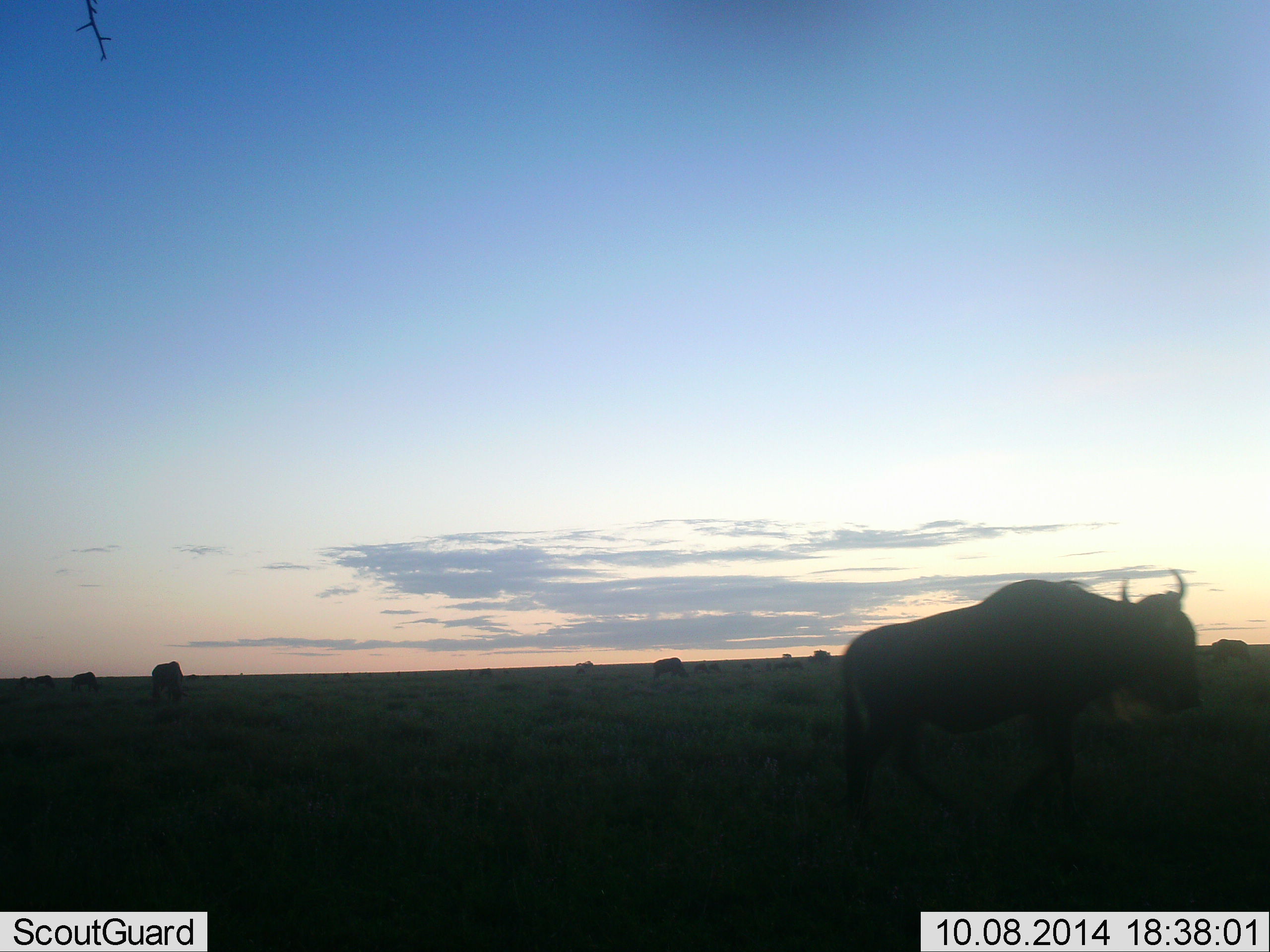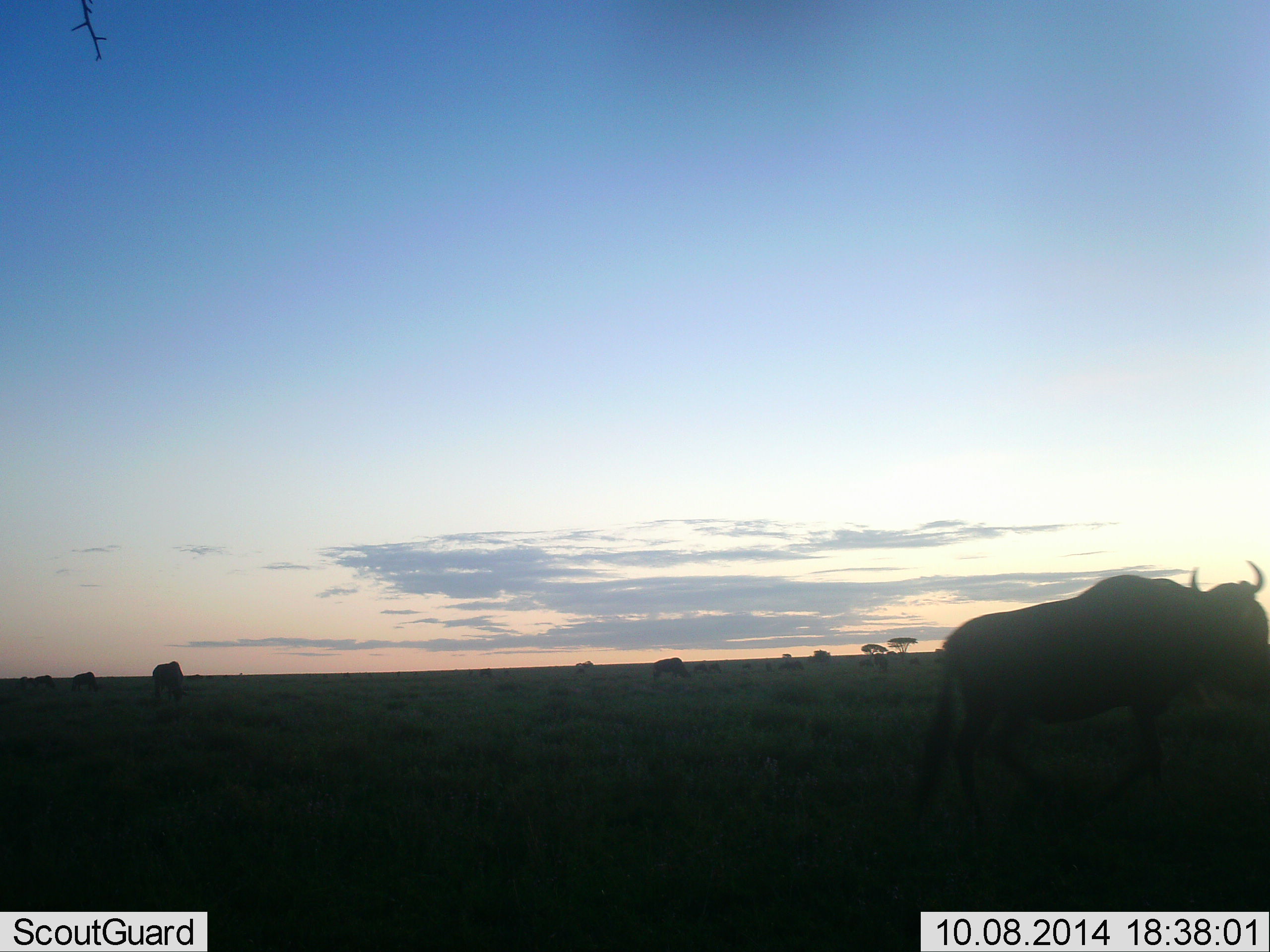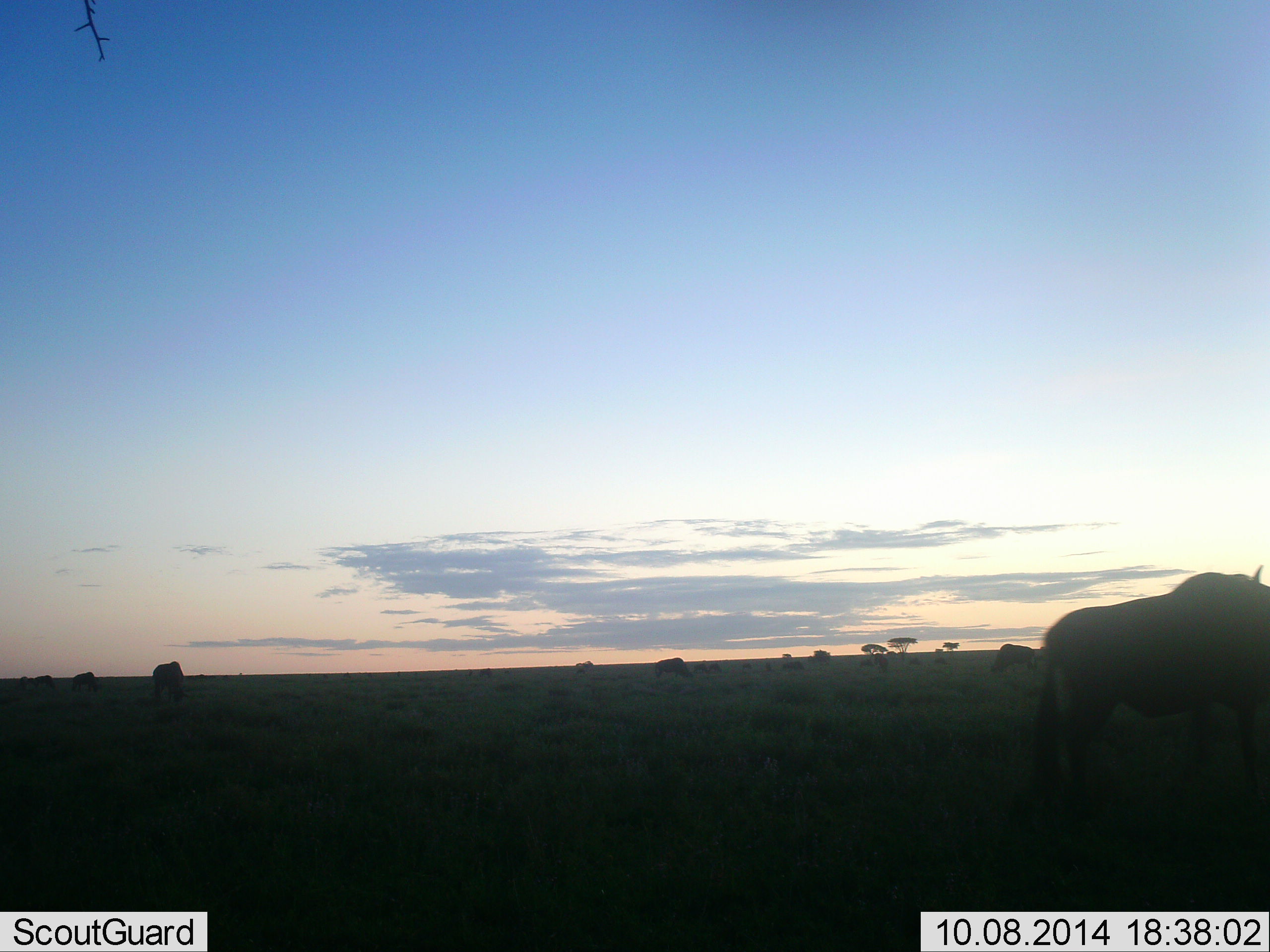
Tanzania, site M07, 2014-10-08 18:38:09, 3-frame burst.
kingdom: Animalia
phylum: Chordata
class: Mammalia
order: Artiodactyla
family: Bovidae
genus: Connochaetes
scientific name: Connochaetes taurinus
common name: blue wildebeest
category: wildebeest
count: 5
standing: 40%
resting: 0%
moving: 90%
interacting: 0%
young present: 0%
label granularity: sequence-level